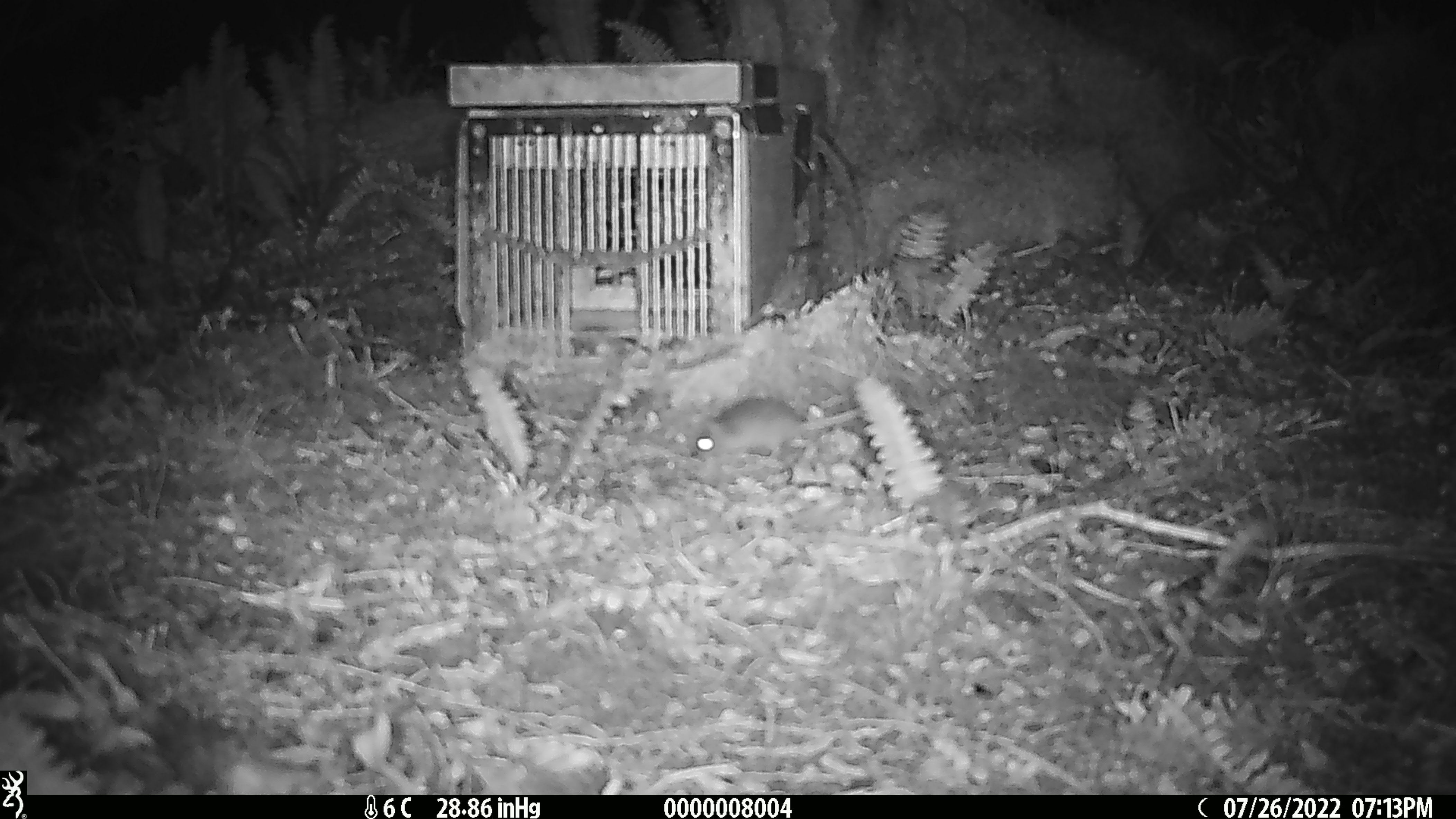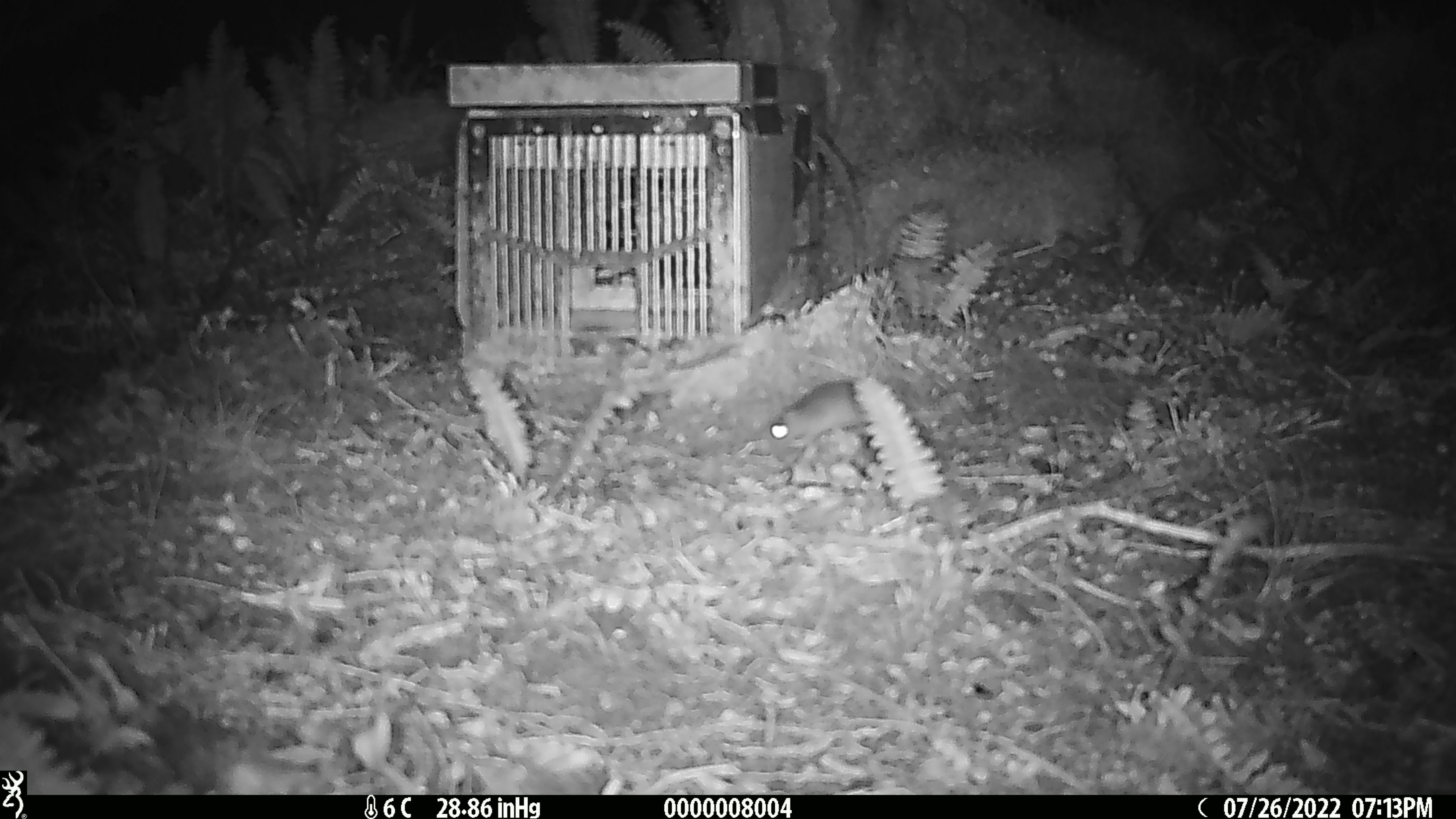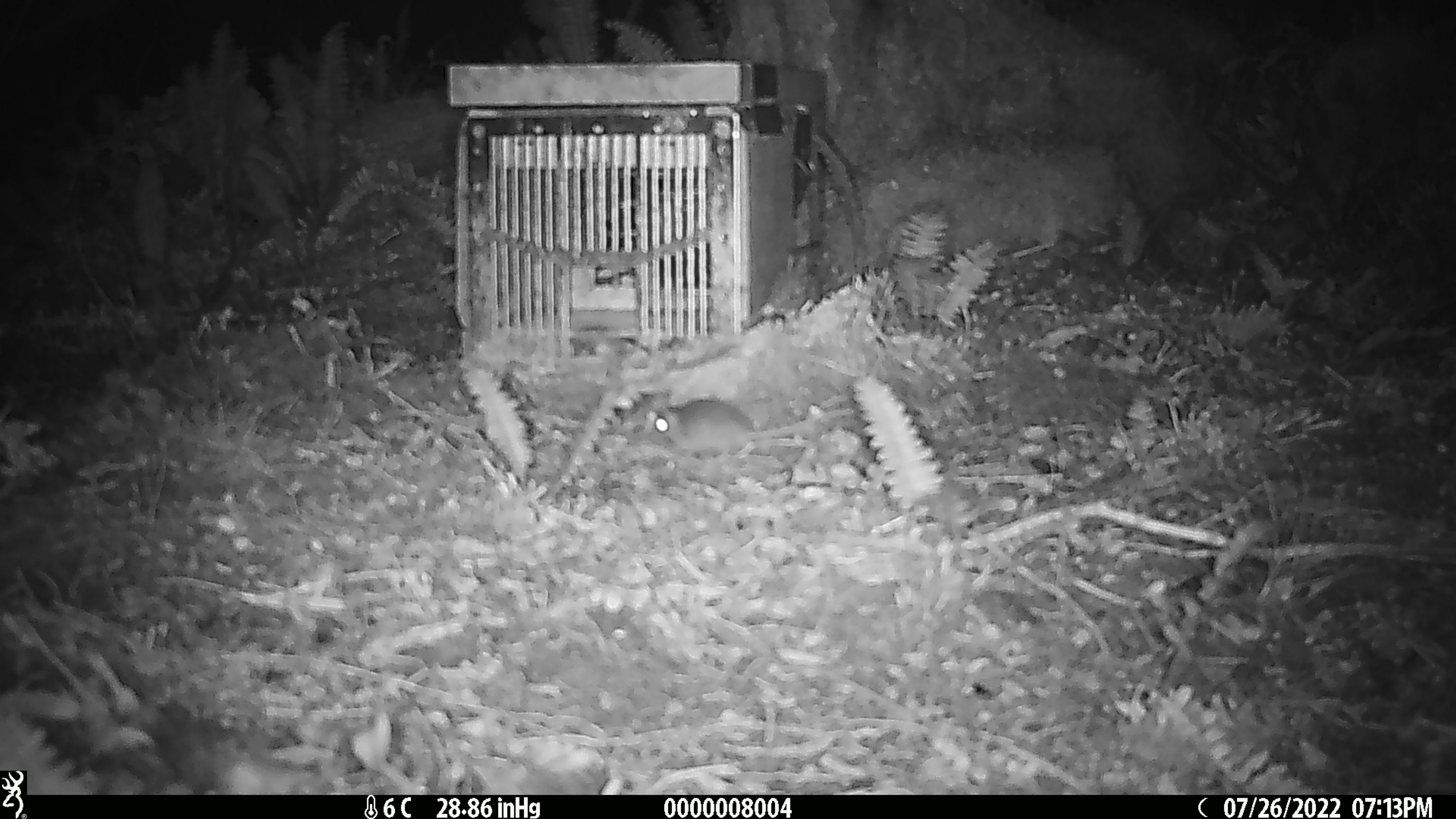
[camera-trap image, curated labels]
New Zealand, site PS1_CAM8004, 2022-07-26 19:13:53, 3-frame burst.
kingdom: Animalia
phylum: Chordata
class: Mammalia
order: Rodentia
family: Muridae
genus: Mus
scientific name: Mus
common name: mouse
Mouse (Mus).